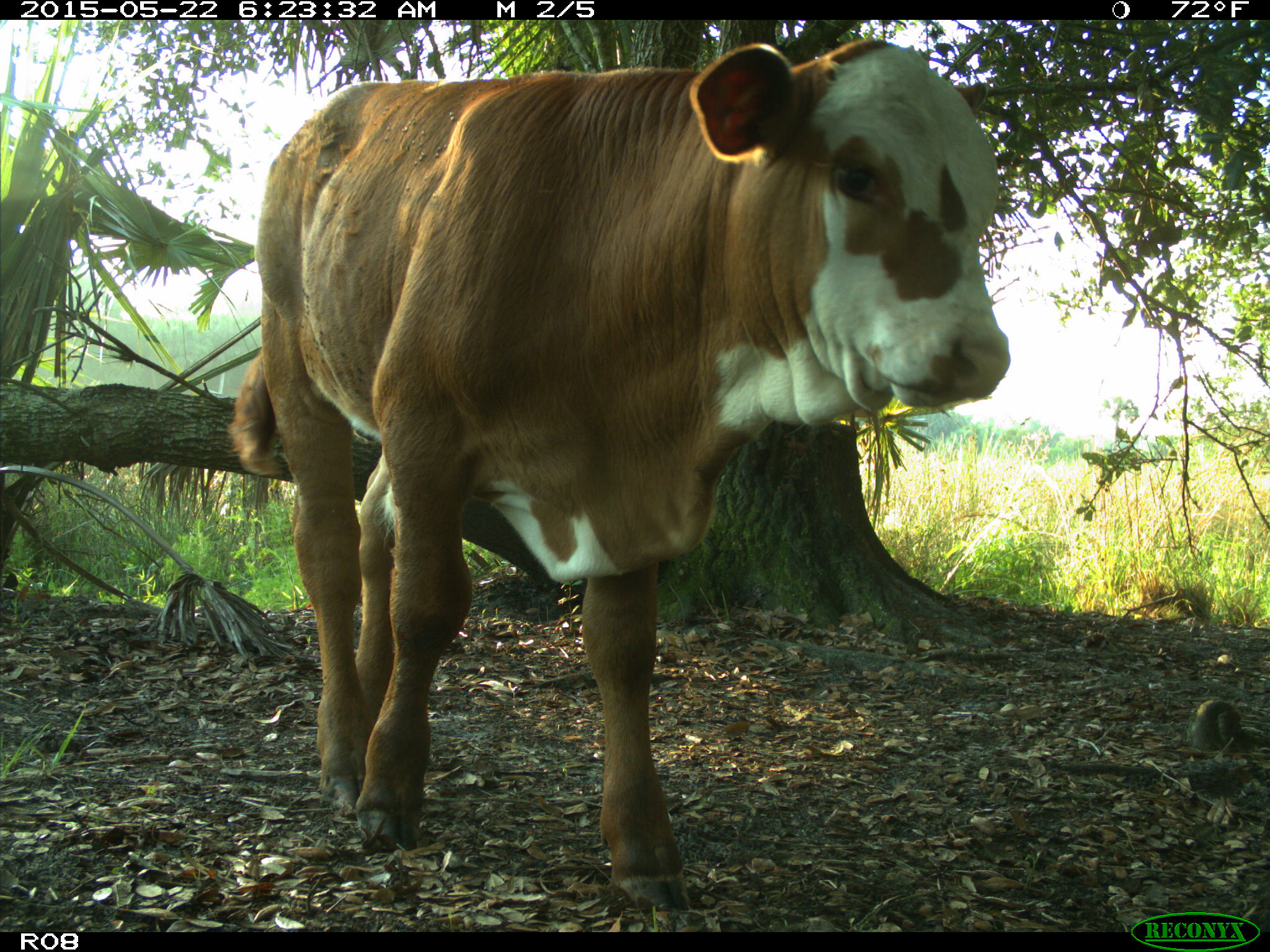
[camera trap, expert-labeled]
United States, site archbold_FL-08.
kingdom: Animalia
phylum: Chordata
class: Mammalia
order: Artiodactyla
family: Bovidae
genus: Bos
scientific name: Bos taurus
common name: domestic cow